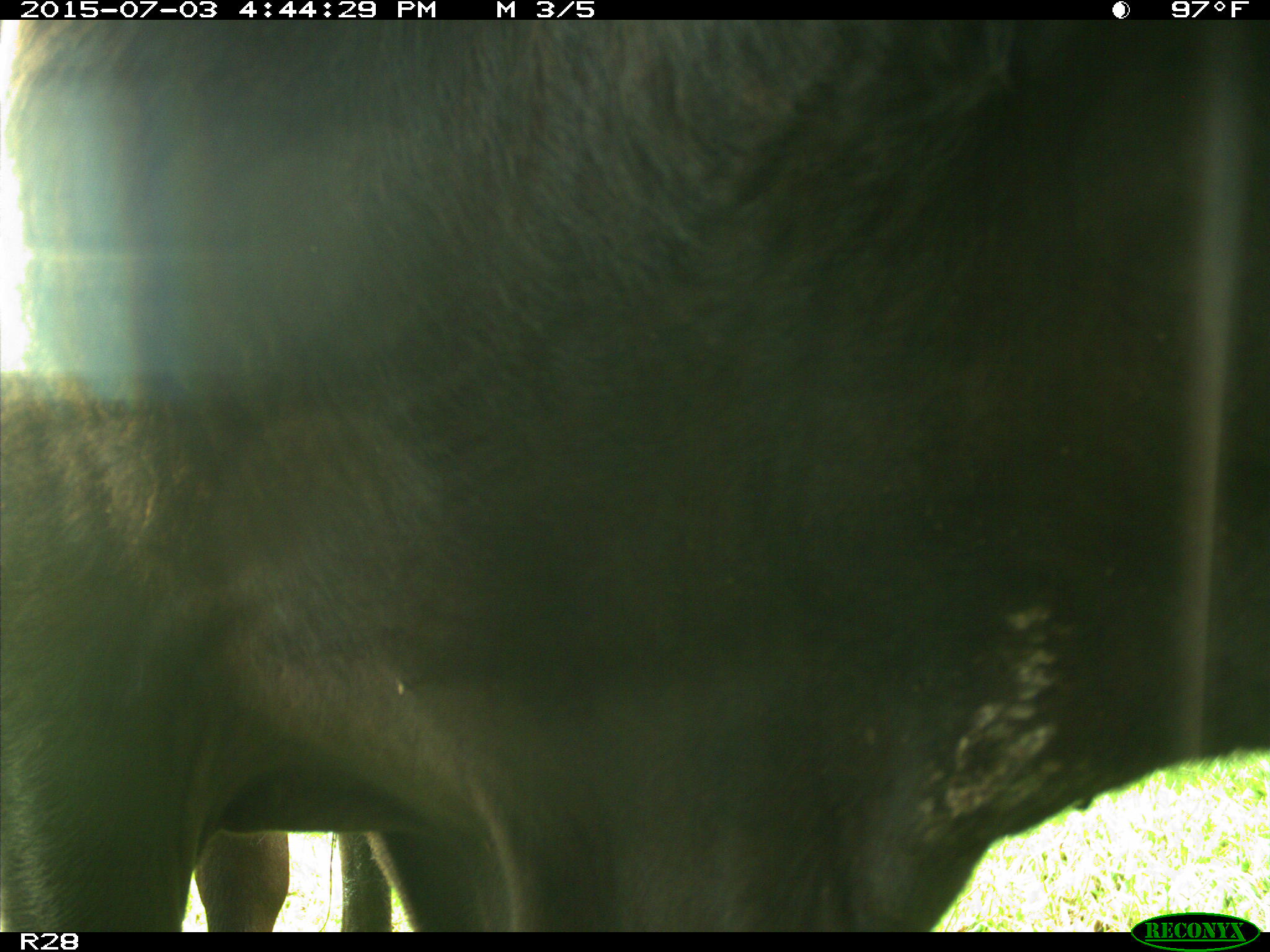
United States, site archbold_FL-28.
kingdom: Animalia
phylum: Chordata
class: Mammalia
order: Artiodactyla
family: Bovidae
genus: Bos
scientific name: Bos taurus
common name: domestic cow